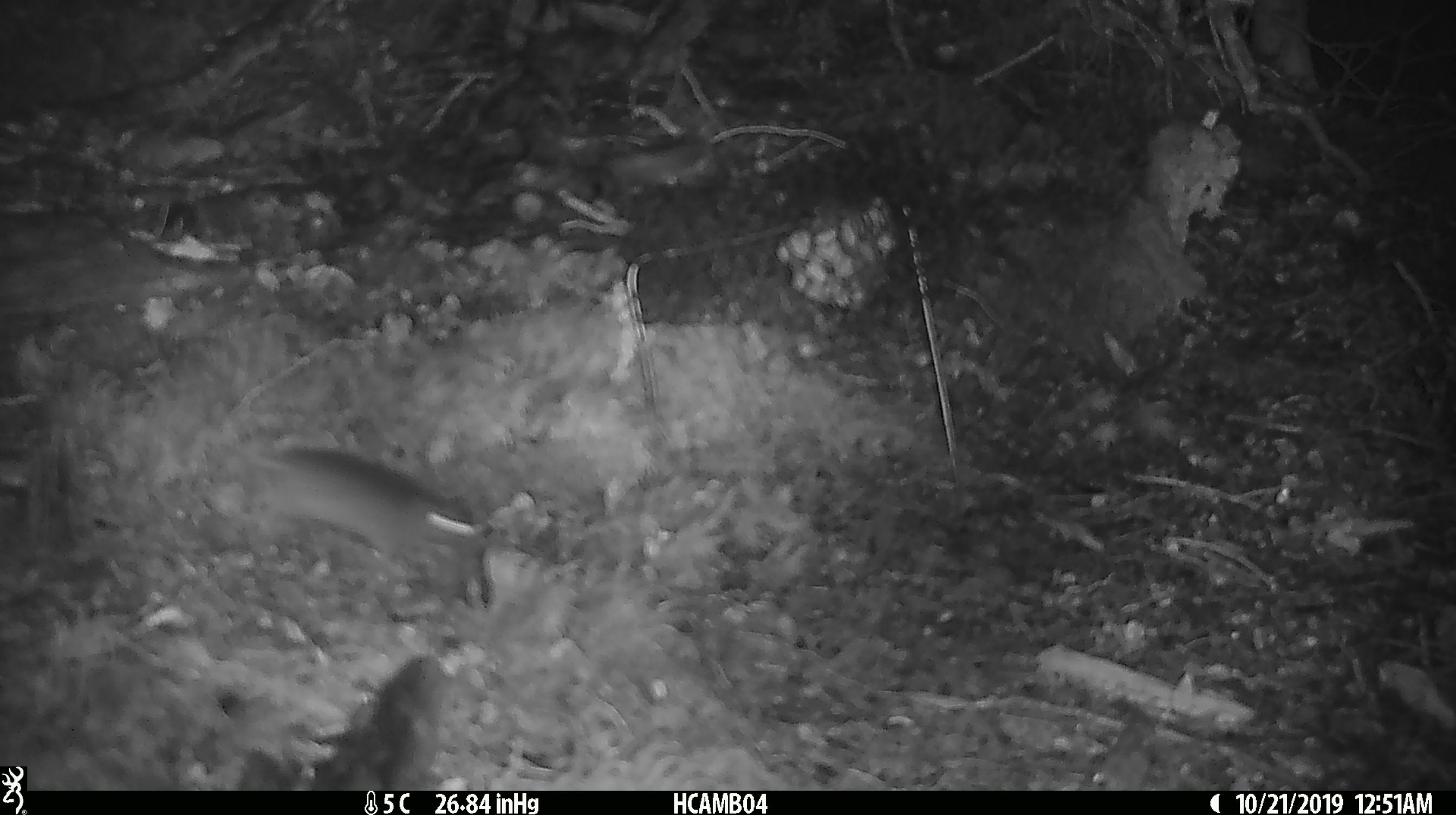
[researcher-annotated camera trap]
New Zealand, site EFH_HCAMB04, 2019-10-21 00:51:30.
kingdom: Animalia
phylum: Chordata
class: Mammalia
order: Rodentia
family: Muridae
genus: Mus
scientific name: Mus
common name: mouse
Mouse (Mus).